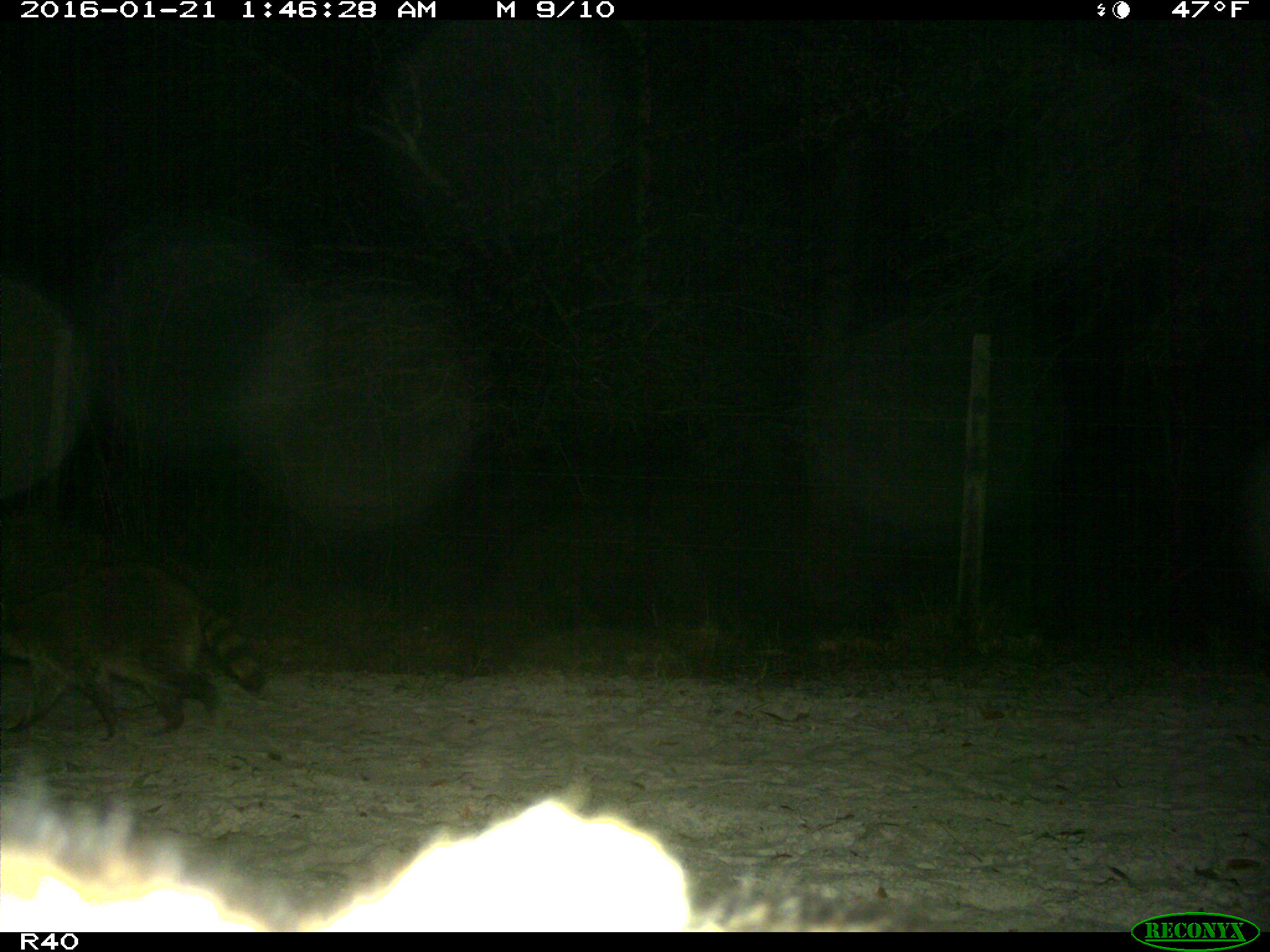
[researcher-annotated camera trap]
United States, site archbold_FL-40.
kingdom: Animalia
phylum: Chordata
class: Mammalia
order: Carnivora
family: Procyonidae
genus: Procyon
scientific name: Procyon lotor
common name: common raccoon